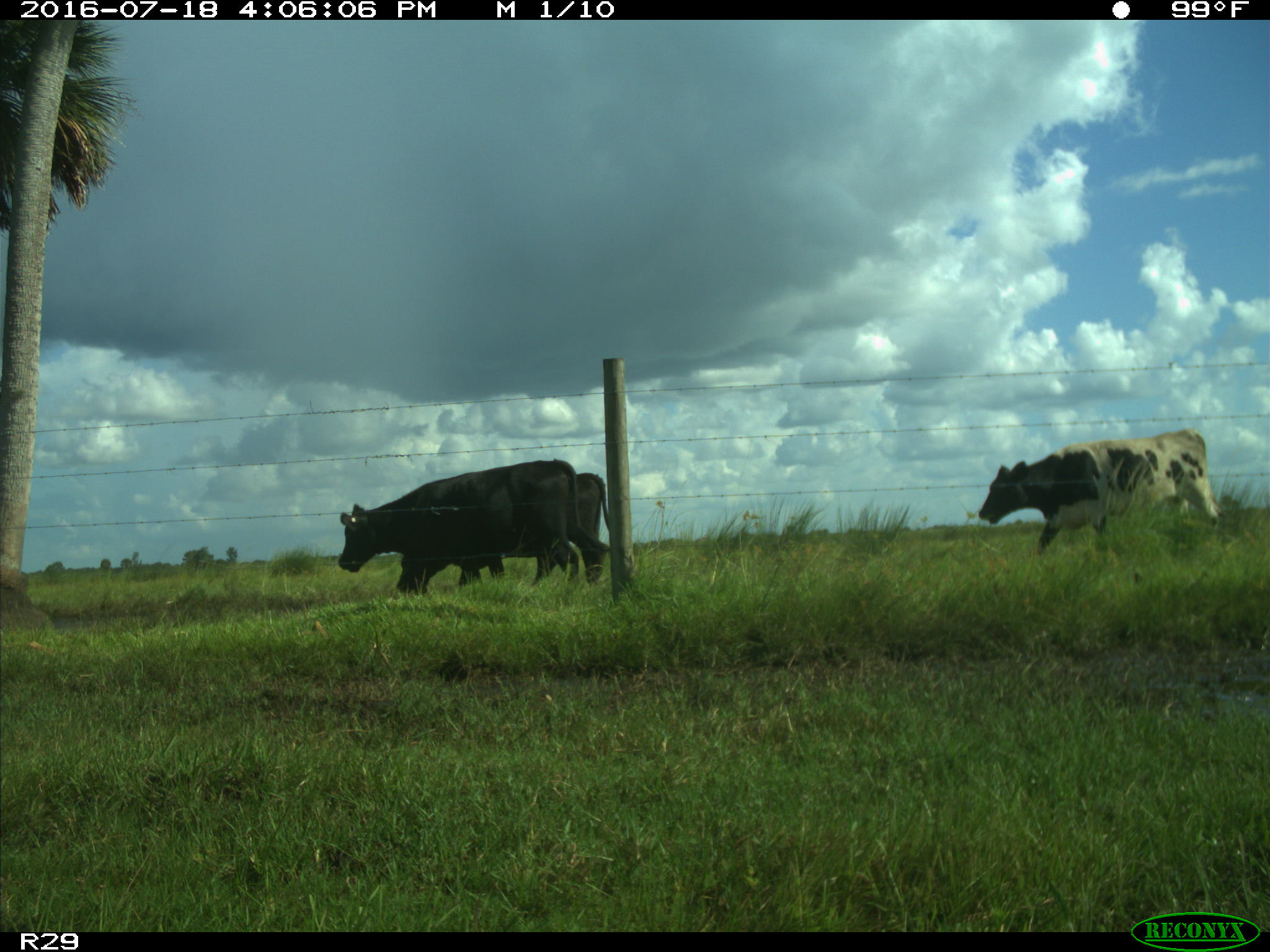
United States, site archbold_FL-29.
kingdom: Animalia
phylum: Chordata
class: Mammalia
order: Artiodactyla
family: Bovidae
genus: Bos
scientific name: Bos taurus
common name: domestic cow